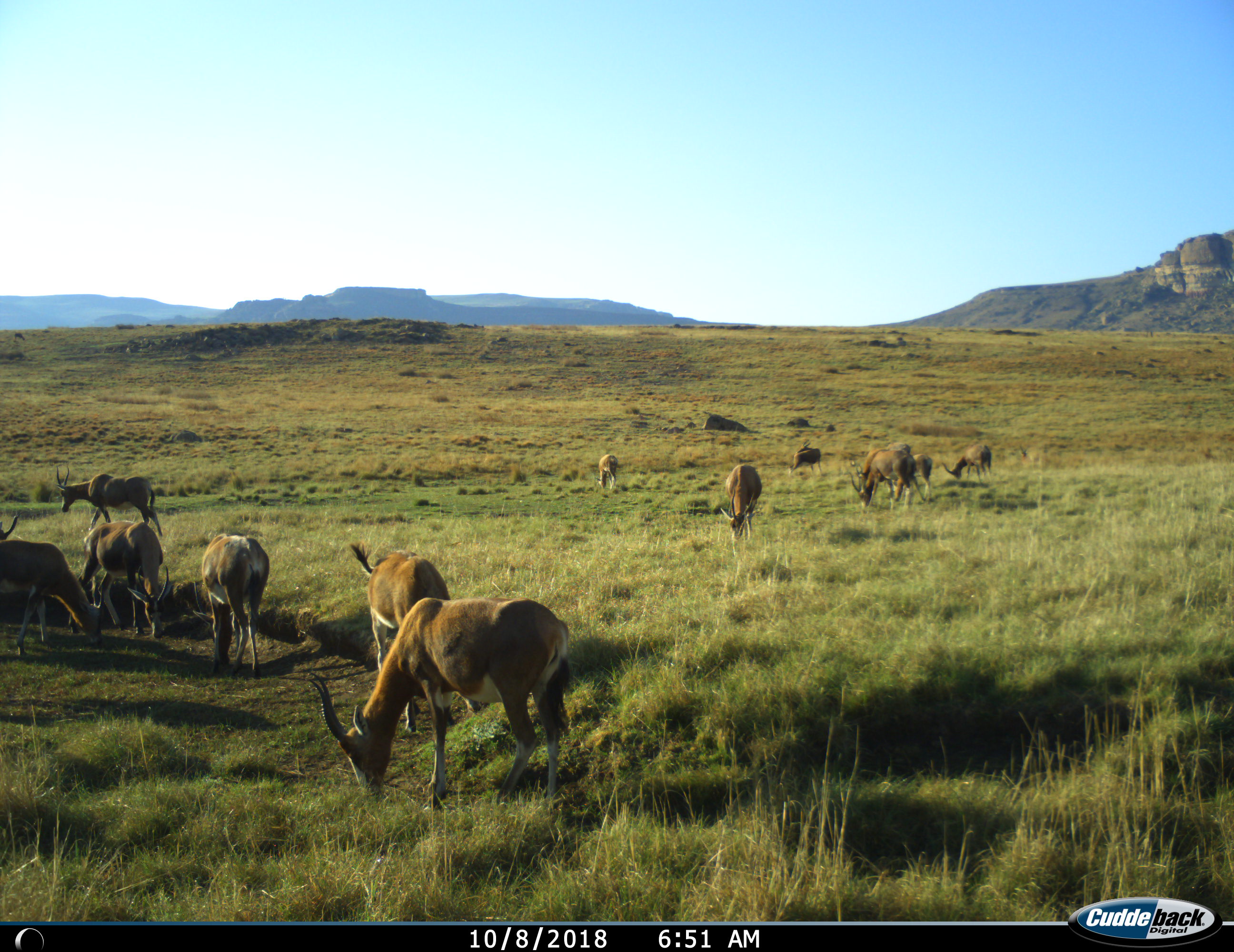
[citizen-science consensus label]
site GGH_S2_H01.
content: unidentified animal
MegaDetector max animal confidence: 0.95